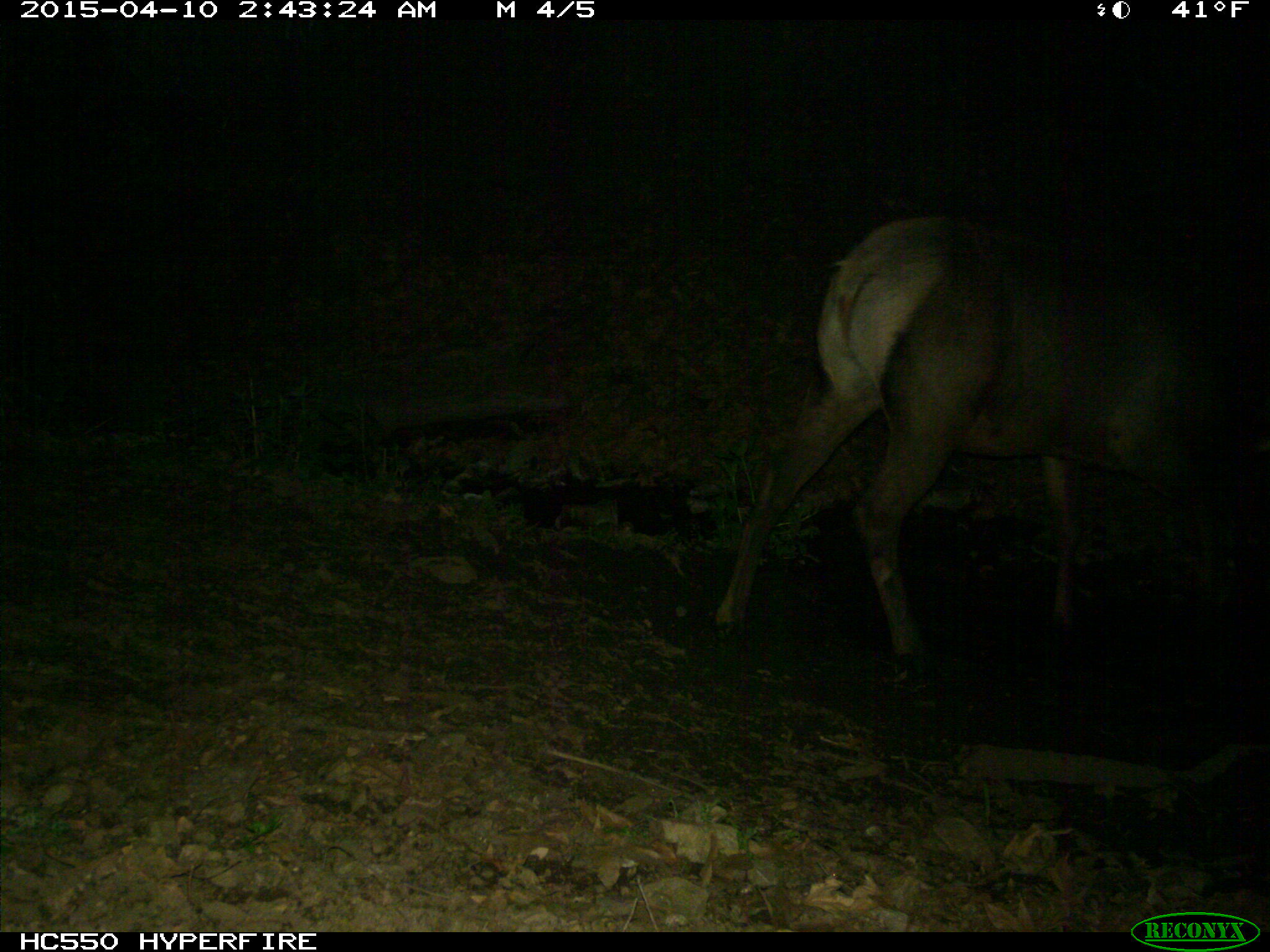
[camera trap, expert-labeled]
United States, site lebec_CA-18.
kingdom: Animalia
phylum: Chordata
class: Mammalia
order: Artiodactyla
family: Cervidae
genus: Cervus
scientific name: Cervus canadensis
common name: elk